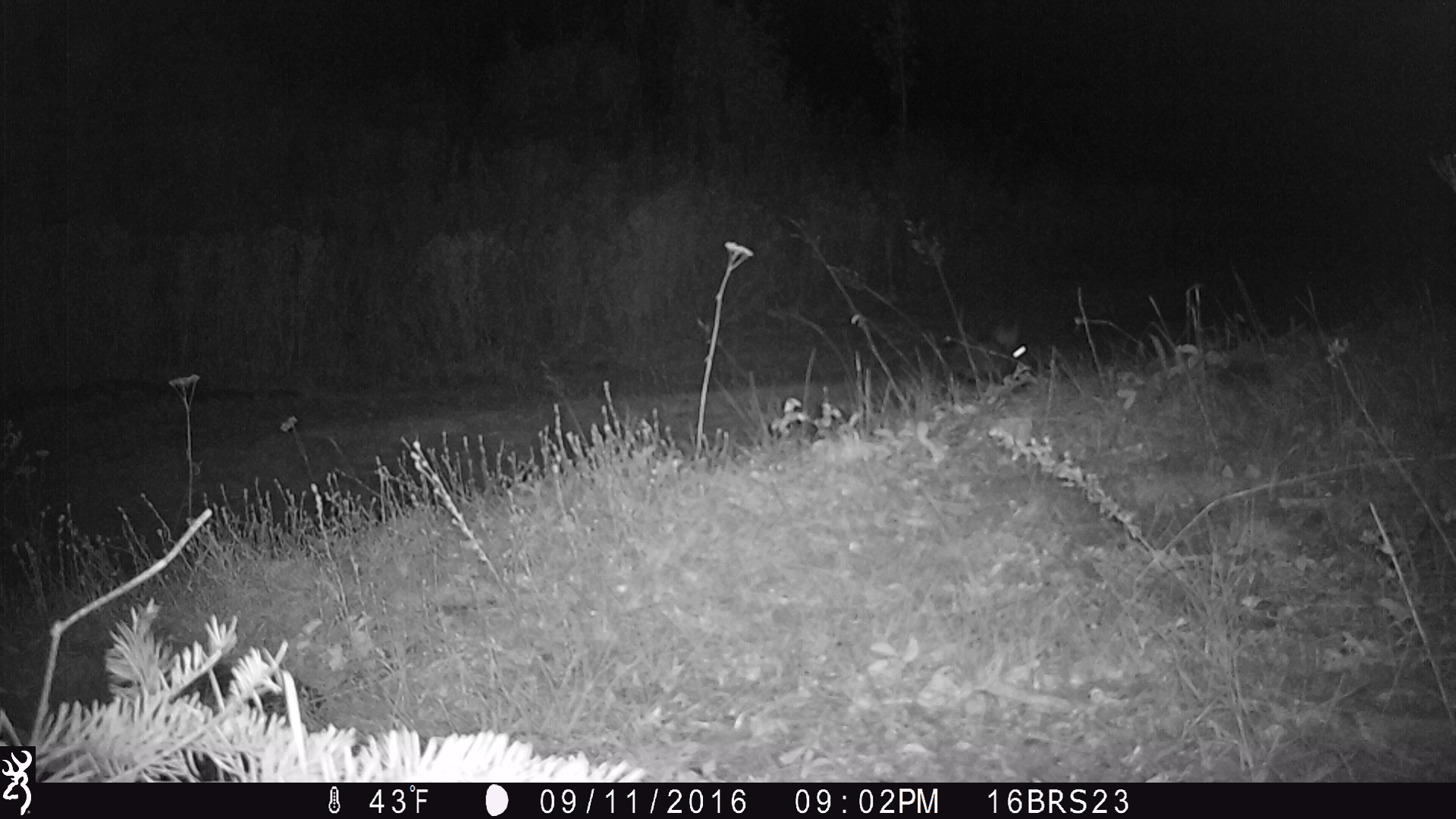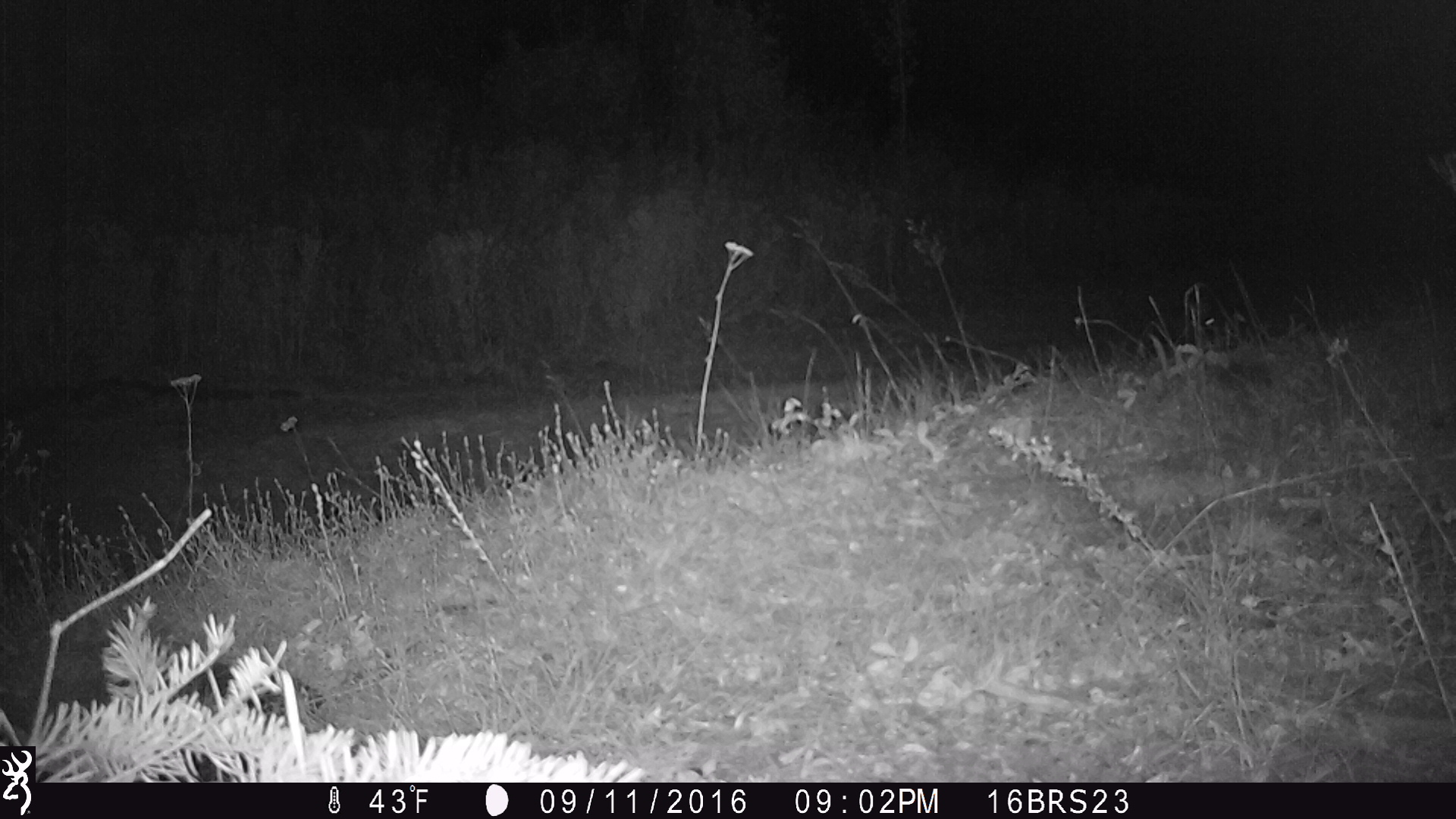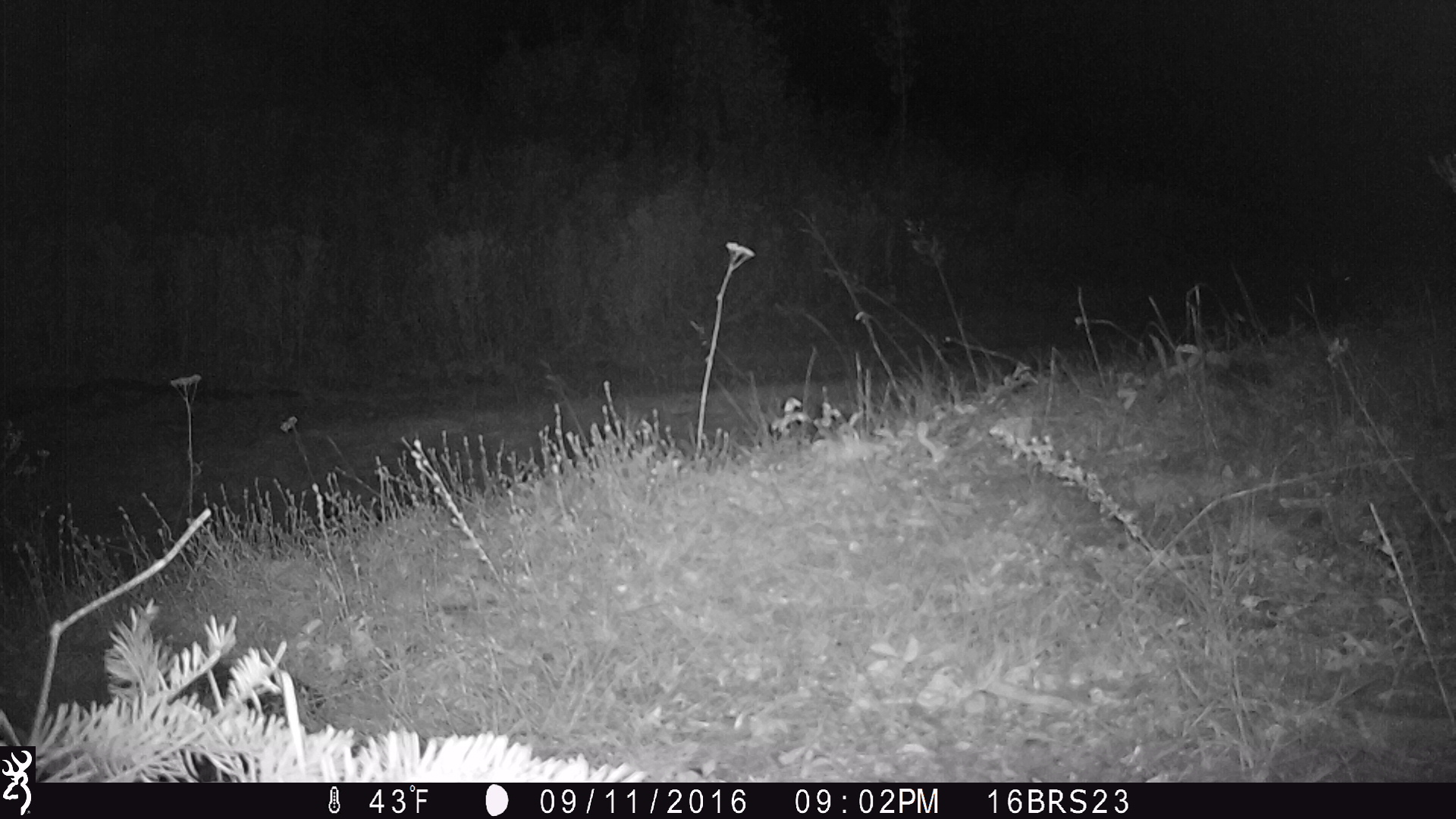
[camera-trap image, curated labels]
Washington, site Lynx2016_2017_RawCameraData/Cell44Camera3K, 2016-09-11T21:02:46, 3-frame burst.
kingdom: Animalia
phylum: Chordata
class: Mammalia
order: Lagomorpha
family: Leporidae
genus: Lepus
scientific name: Lepus americanus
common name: snowshoe hare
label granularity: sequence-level